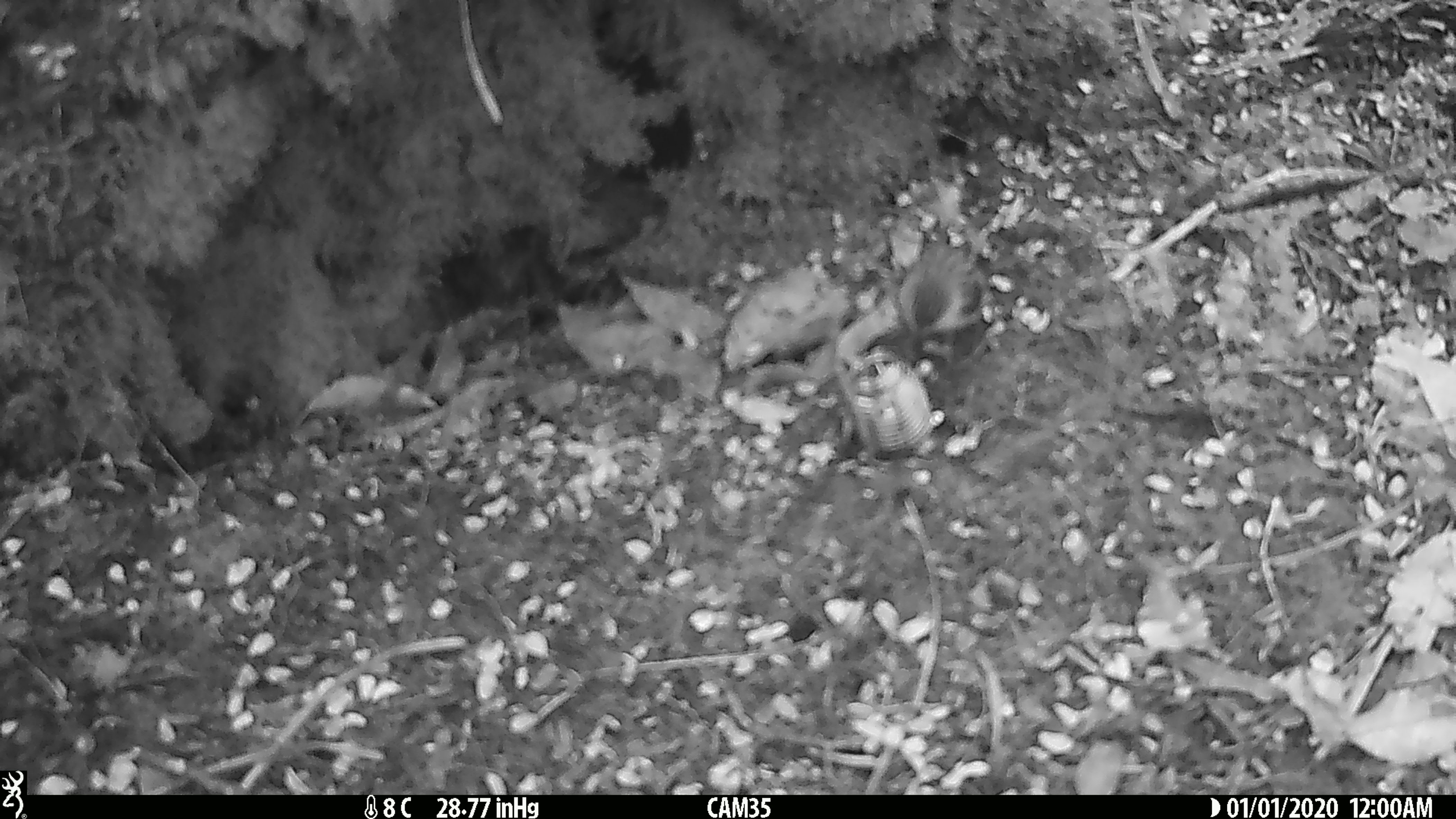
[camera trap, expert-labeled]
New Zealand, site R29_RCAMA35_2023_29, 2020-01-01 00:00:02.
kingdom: Animalia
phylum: Chordata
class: Aves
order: Passeriformes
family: Acanthisittidae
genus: Acanthisitta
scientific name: Acanthisitta chloris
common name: rifleman